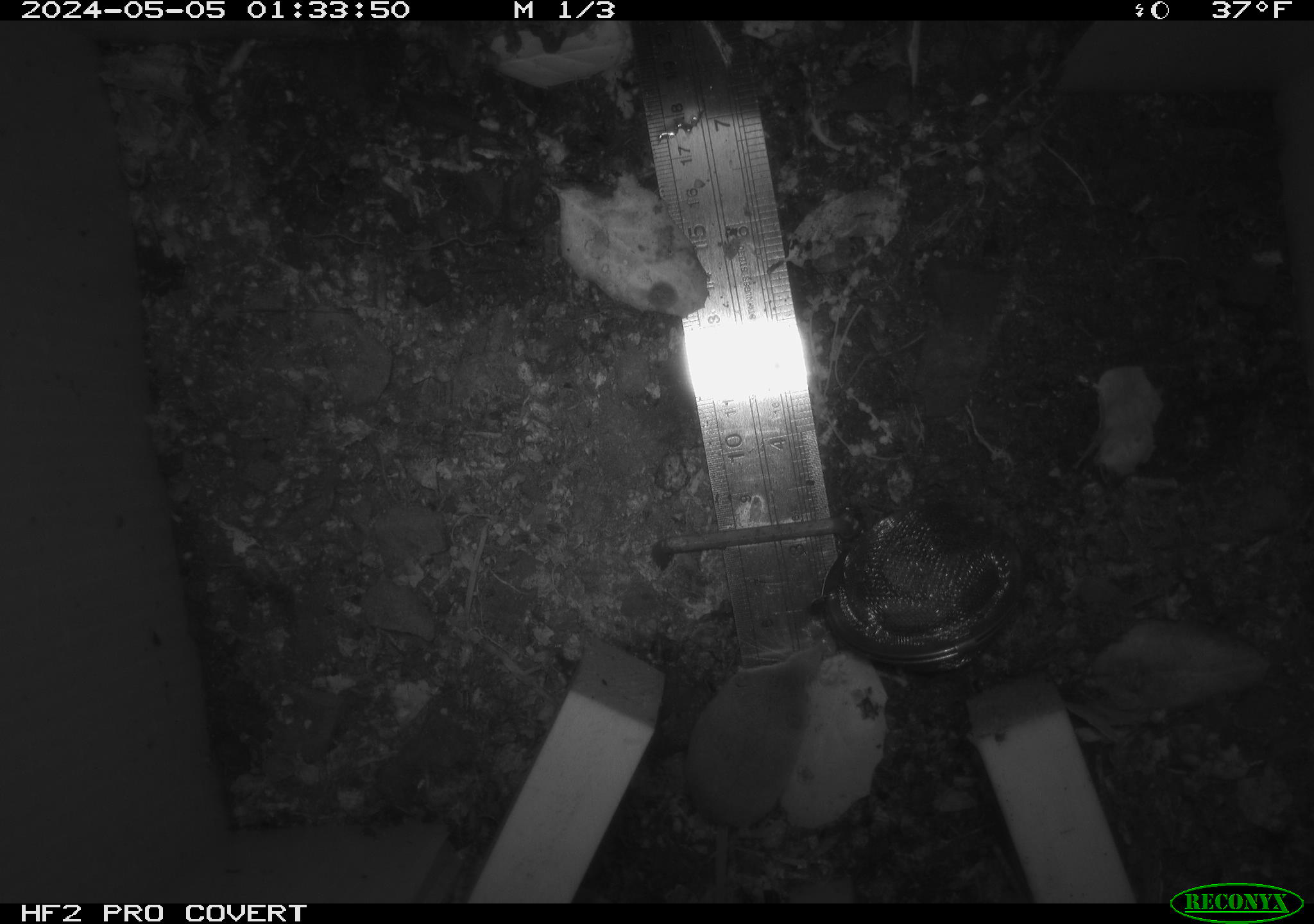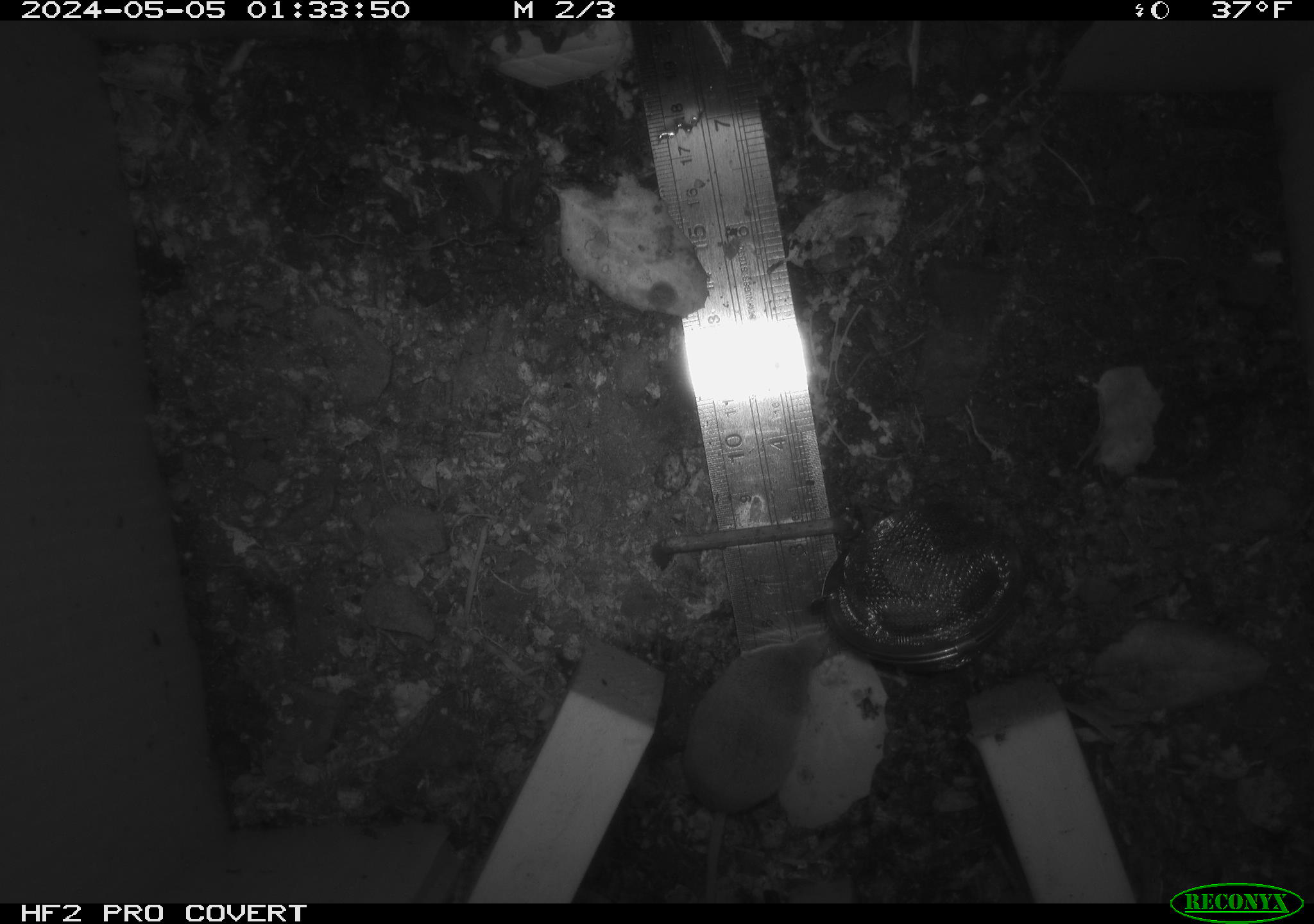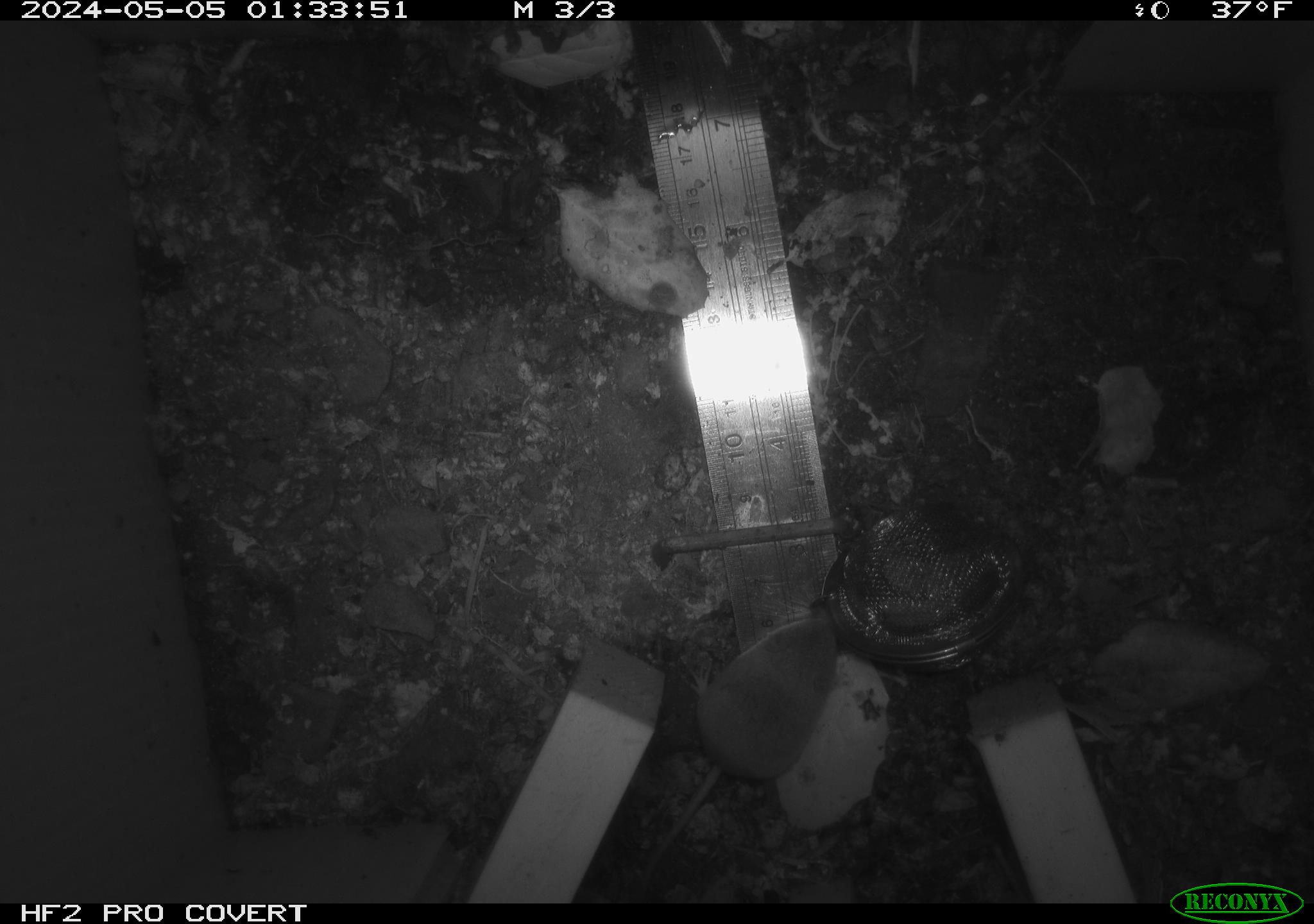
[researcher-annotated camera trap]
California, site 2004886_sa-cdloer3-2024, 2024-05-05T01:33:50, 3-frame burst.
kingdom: Animalia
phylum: Chordata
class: Mammalia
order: Eulipotyphla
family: Soricidae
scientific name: Soricidae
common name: shrews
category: soricidae family